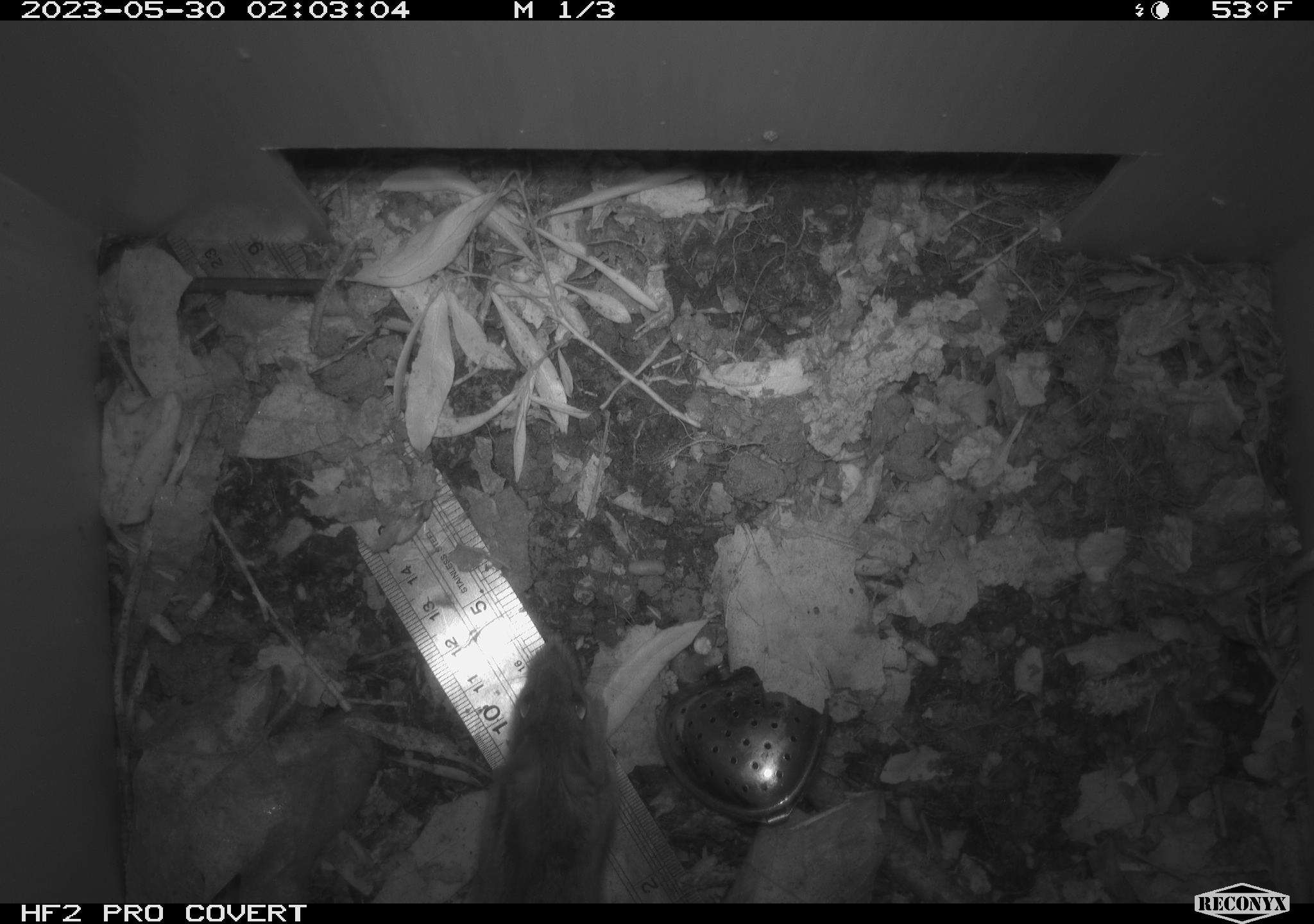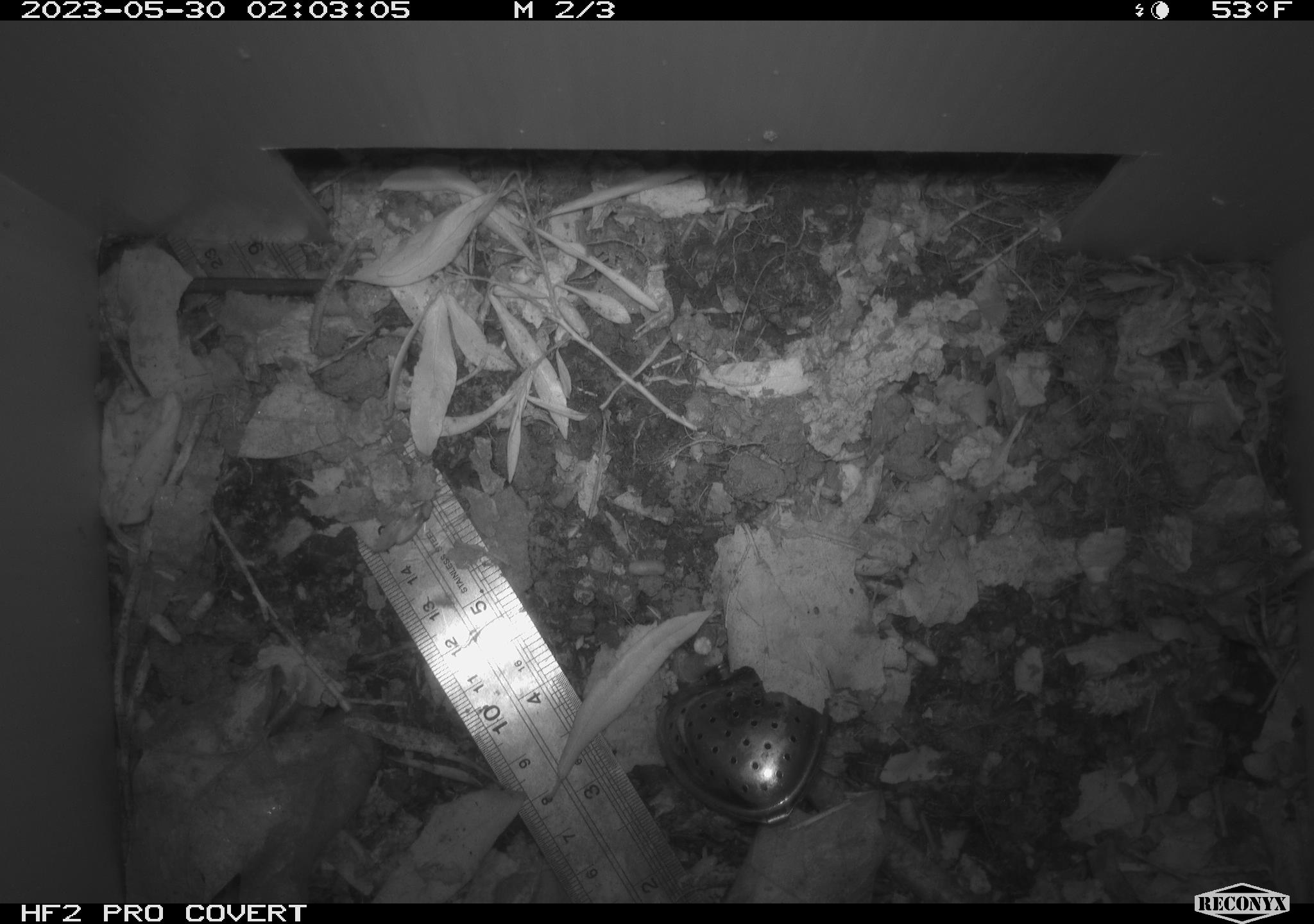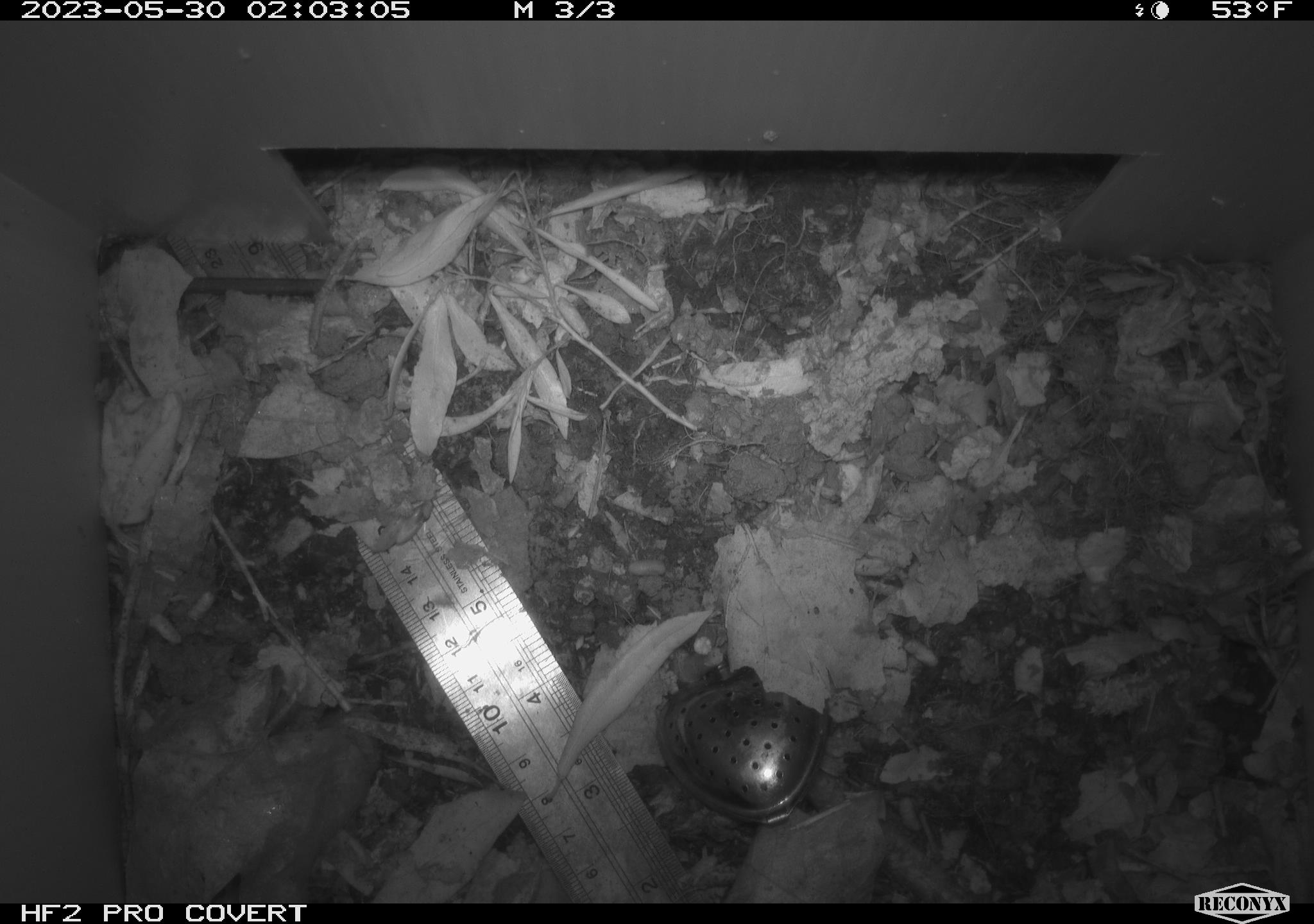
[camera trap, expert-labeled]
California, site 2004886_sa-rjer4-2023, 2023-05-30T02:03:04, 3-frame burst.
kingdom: Animalia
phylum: Chordata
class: Mammalia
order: Rodentia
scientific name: Rodentia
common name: mouse species